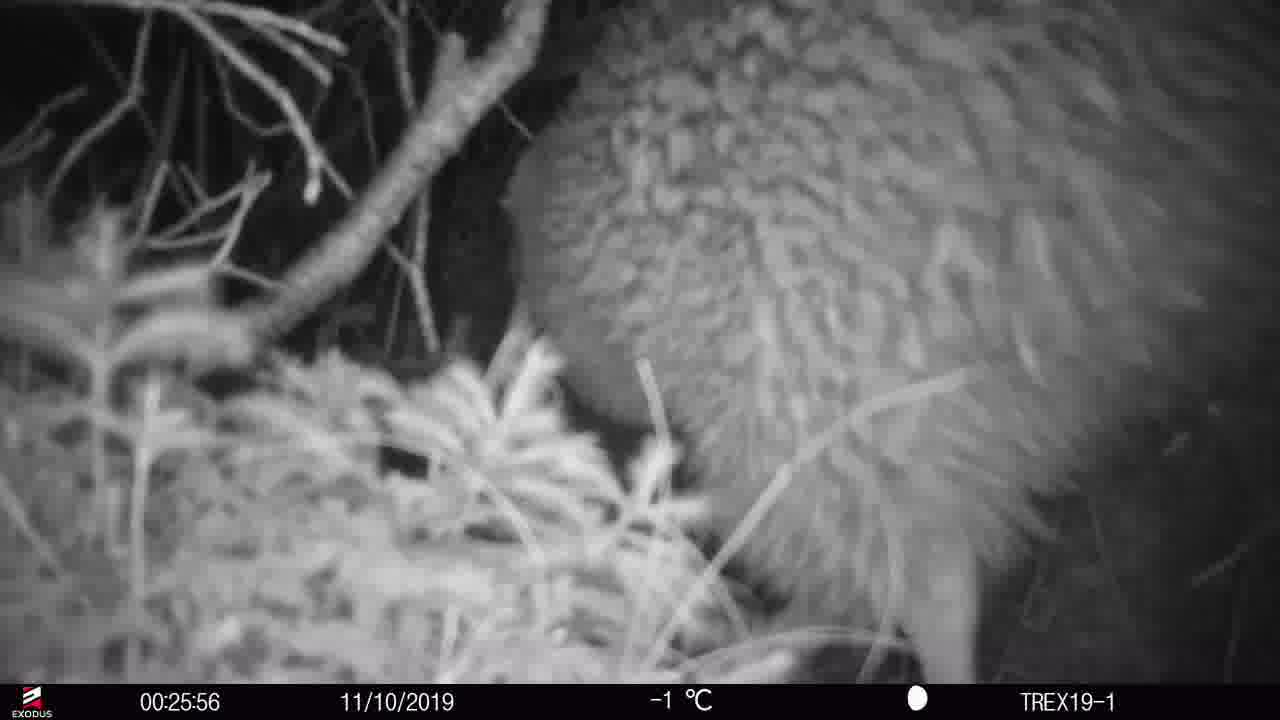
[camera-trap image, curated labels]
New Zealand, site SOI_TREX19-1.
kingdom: Animalia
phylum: Chordata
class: Aves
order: Apterygiformes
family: Apterygidae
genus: Apteryx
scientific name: Apteryx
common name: kiwi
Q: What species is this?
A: Kiwi (Apteryx).